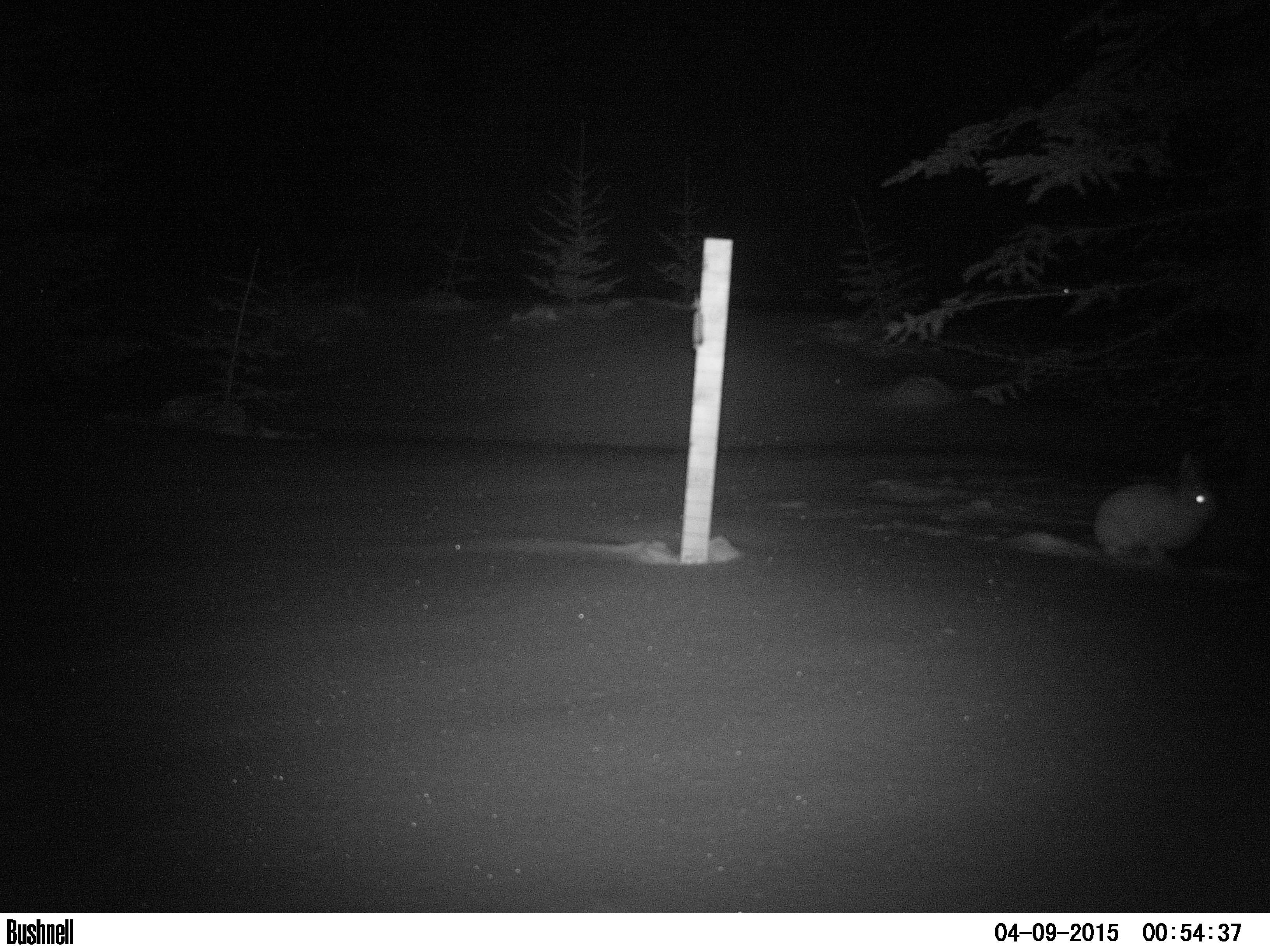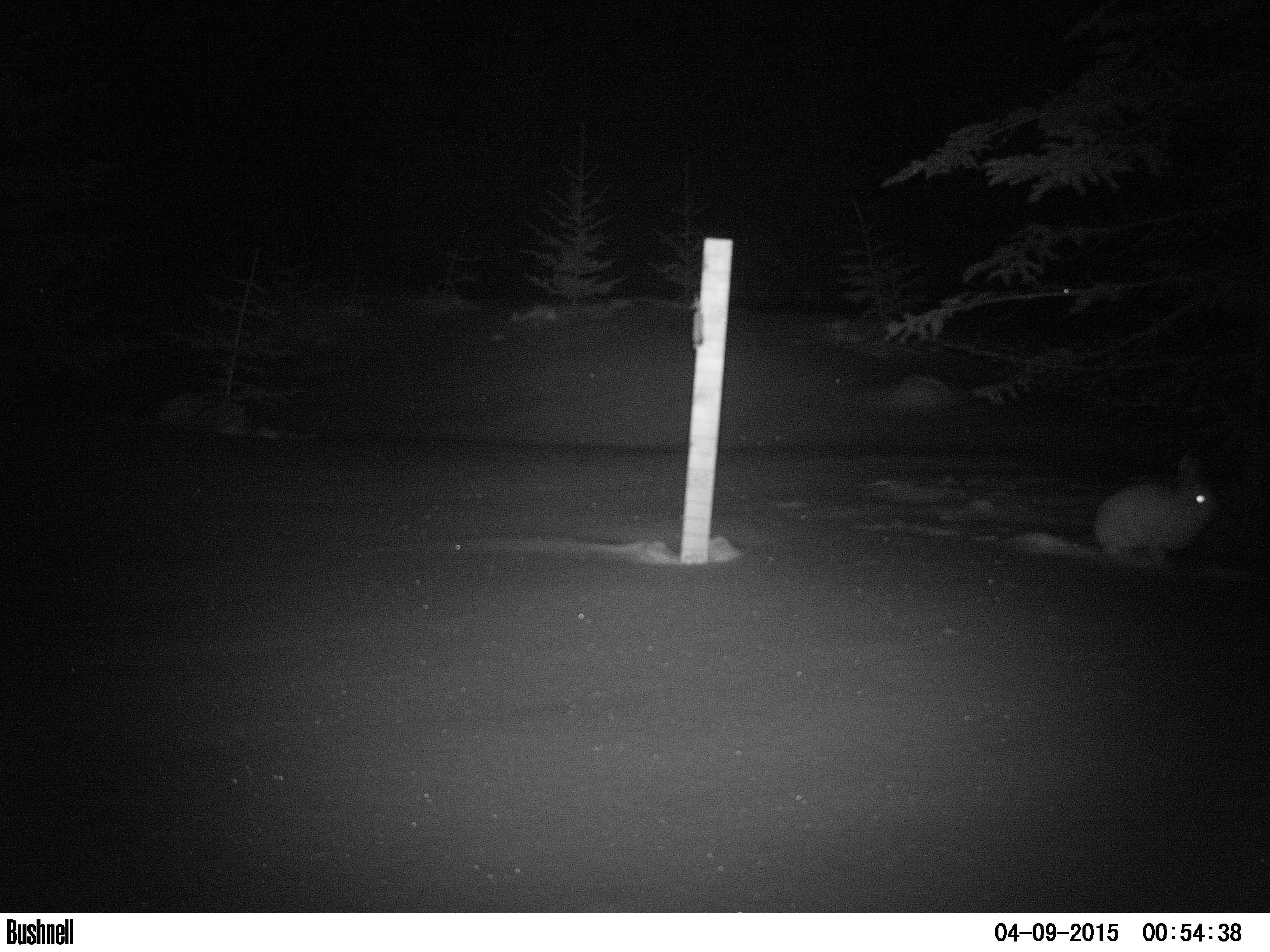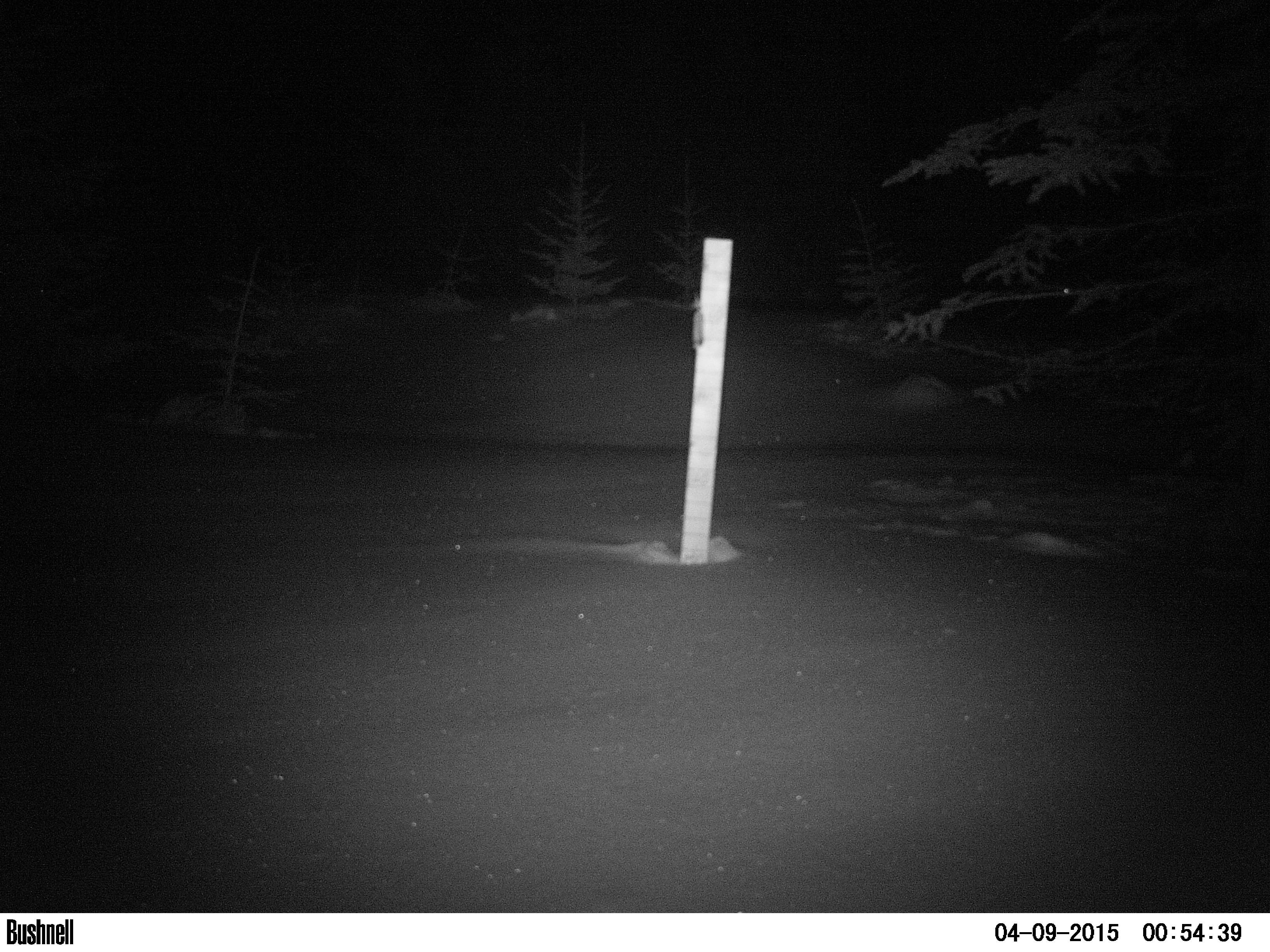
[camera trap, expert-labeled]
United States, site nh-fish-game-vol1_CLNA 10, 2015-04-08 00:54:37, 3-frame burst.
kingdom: Animalia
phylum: Chordata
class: Mammalia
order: Lagomorpha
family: Leporidae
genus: Lepus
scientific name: Lepus americanus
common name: snowshoe hare